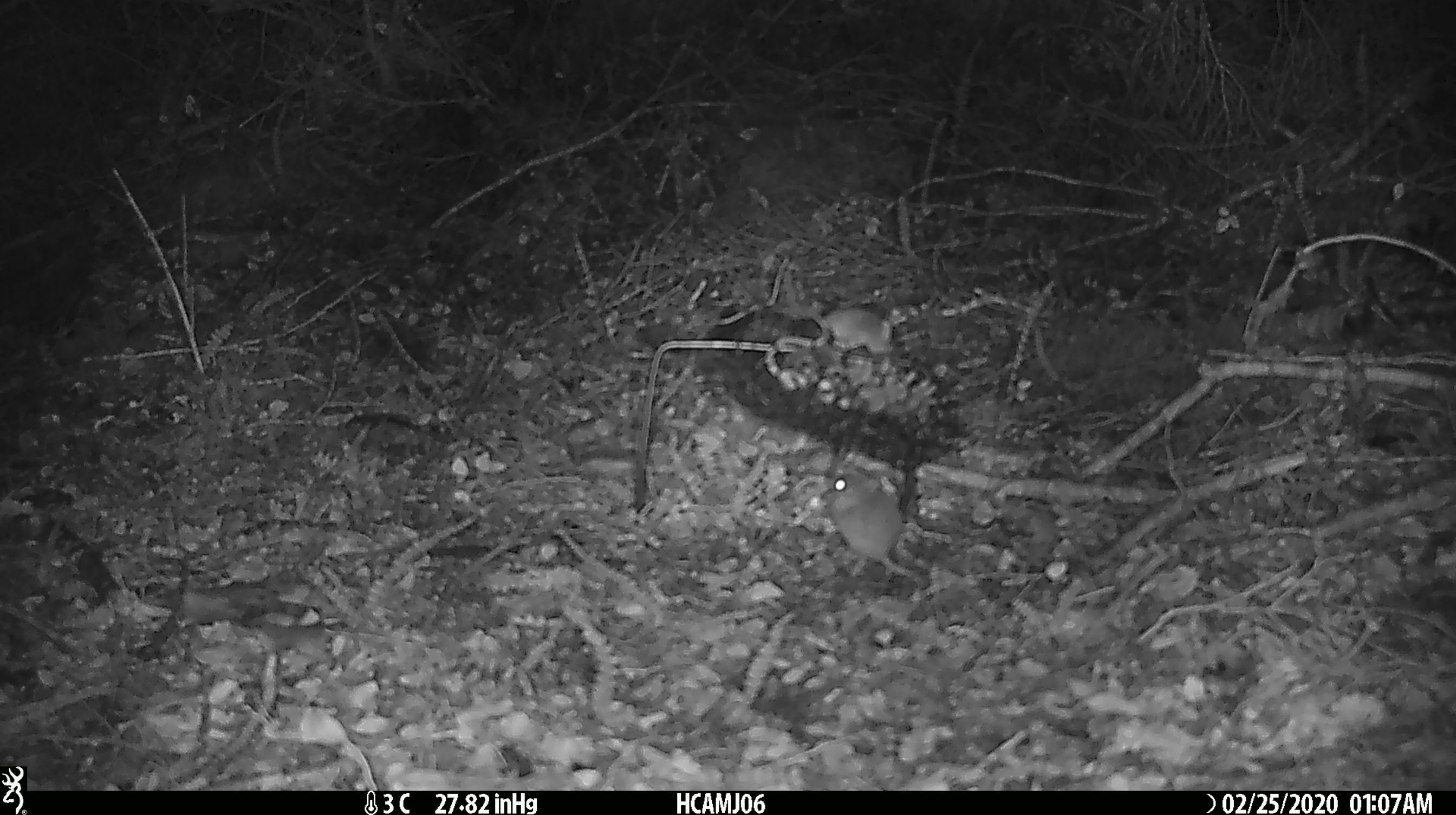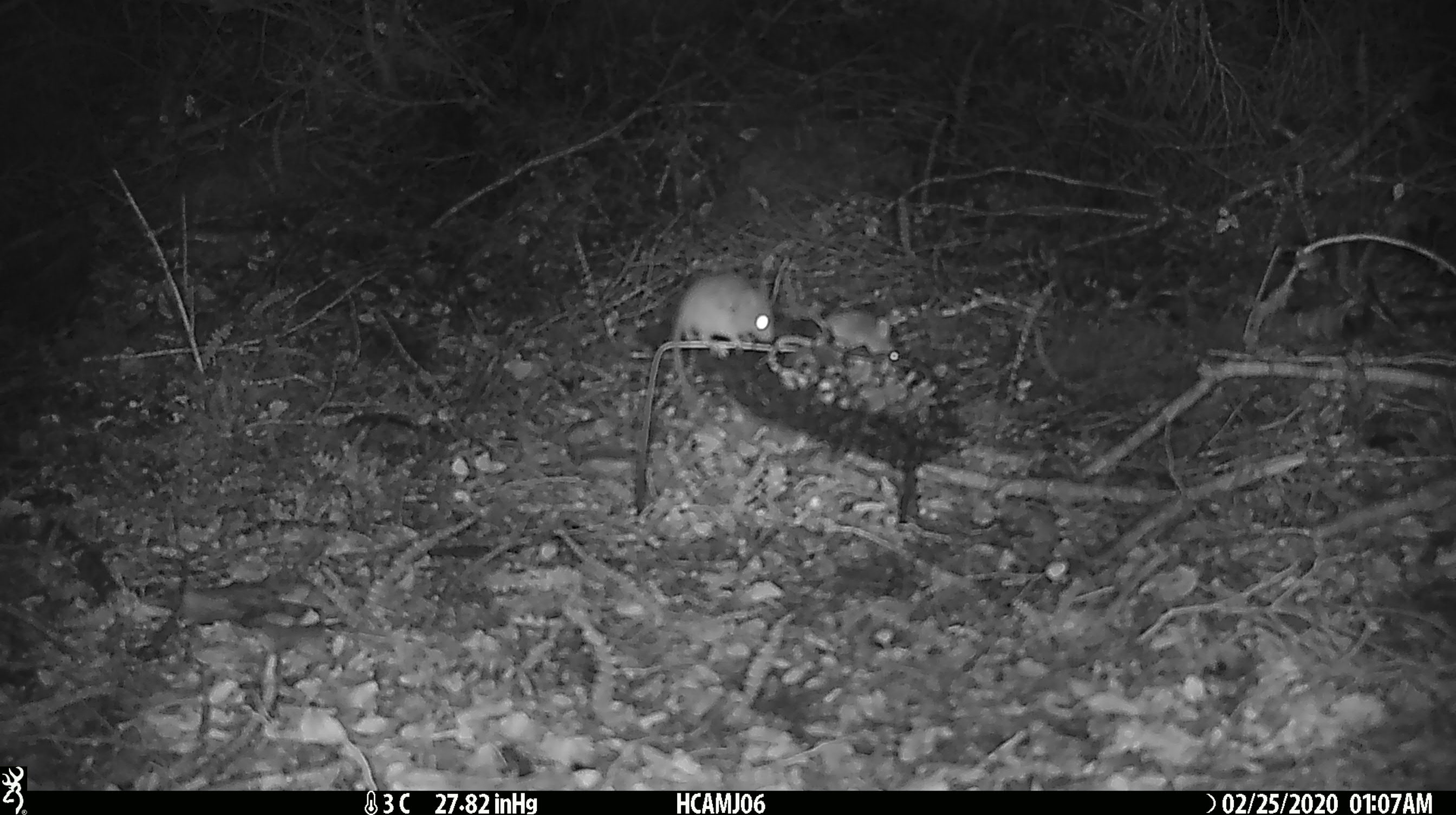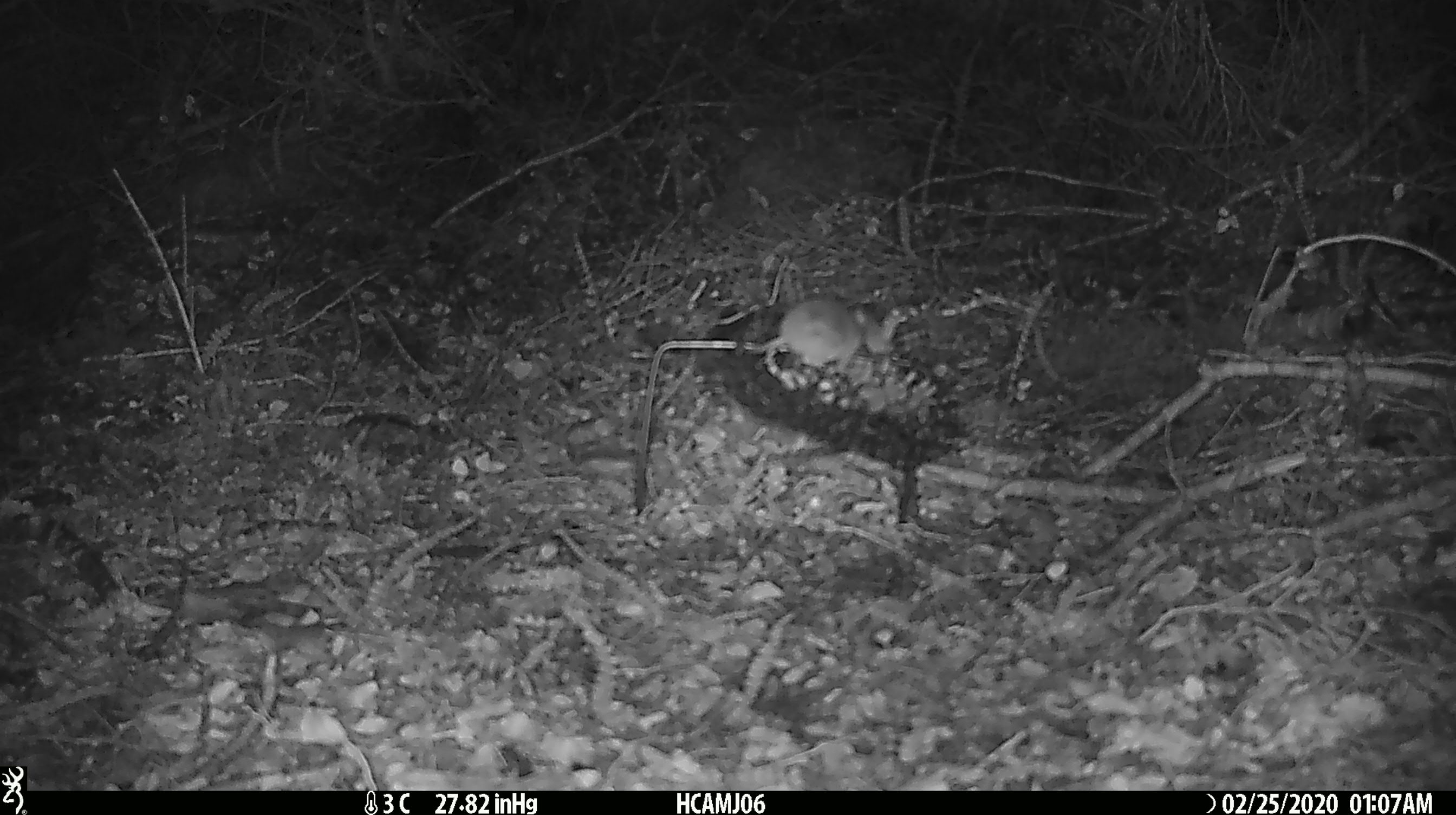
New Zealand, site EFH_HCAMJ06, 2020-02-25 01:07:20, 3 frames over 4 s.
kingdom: Animalia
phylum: Chordata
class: Mammalia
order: Rodentia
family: Muridae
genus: Mus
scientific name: Mus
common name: mouse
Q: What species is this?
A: Mouse (Mus).